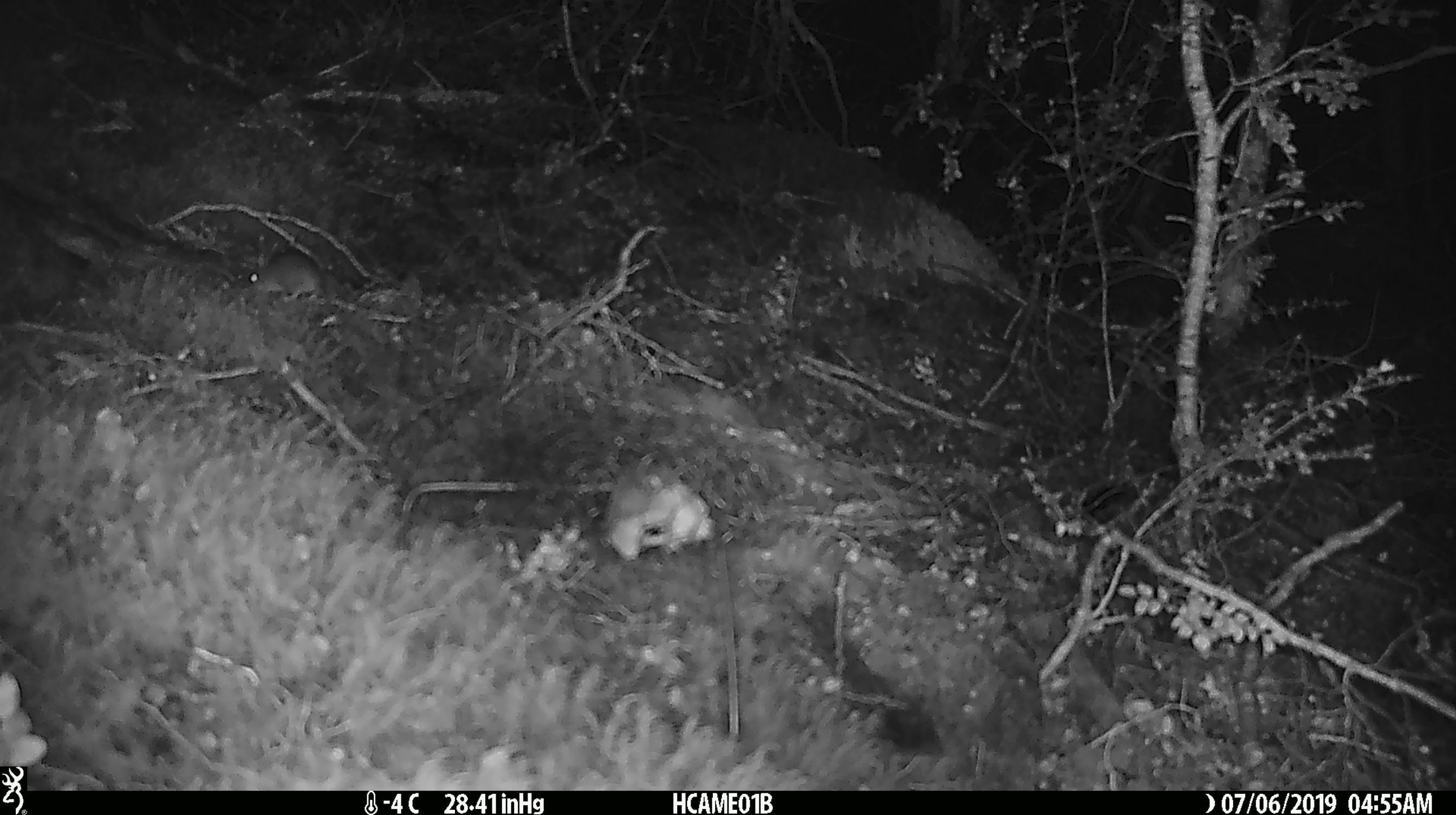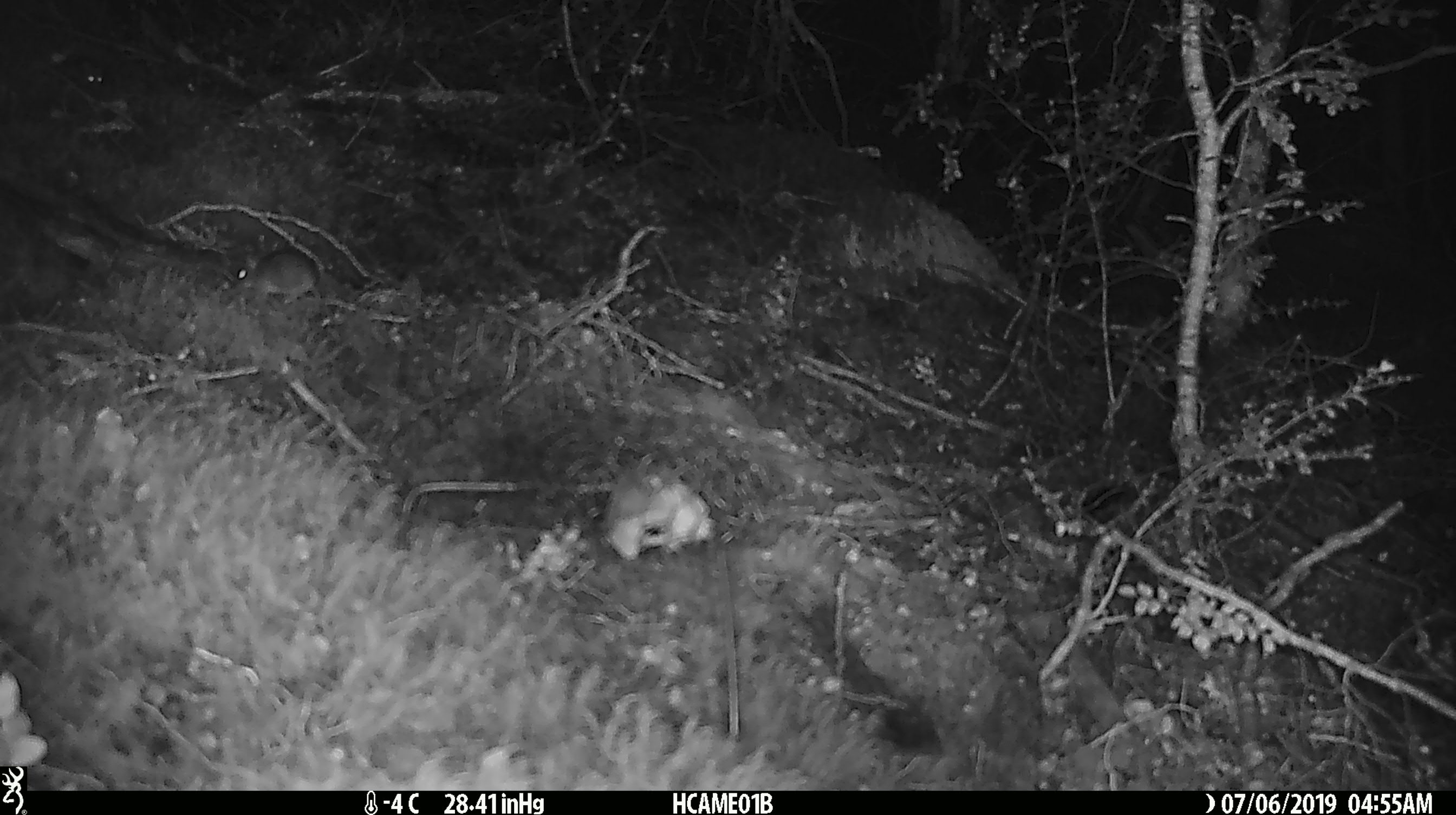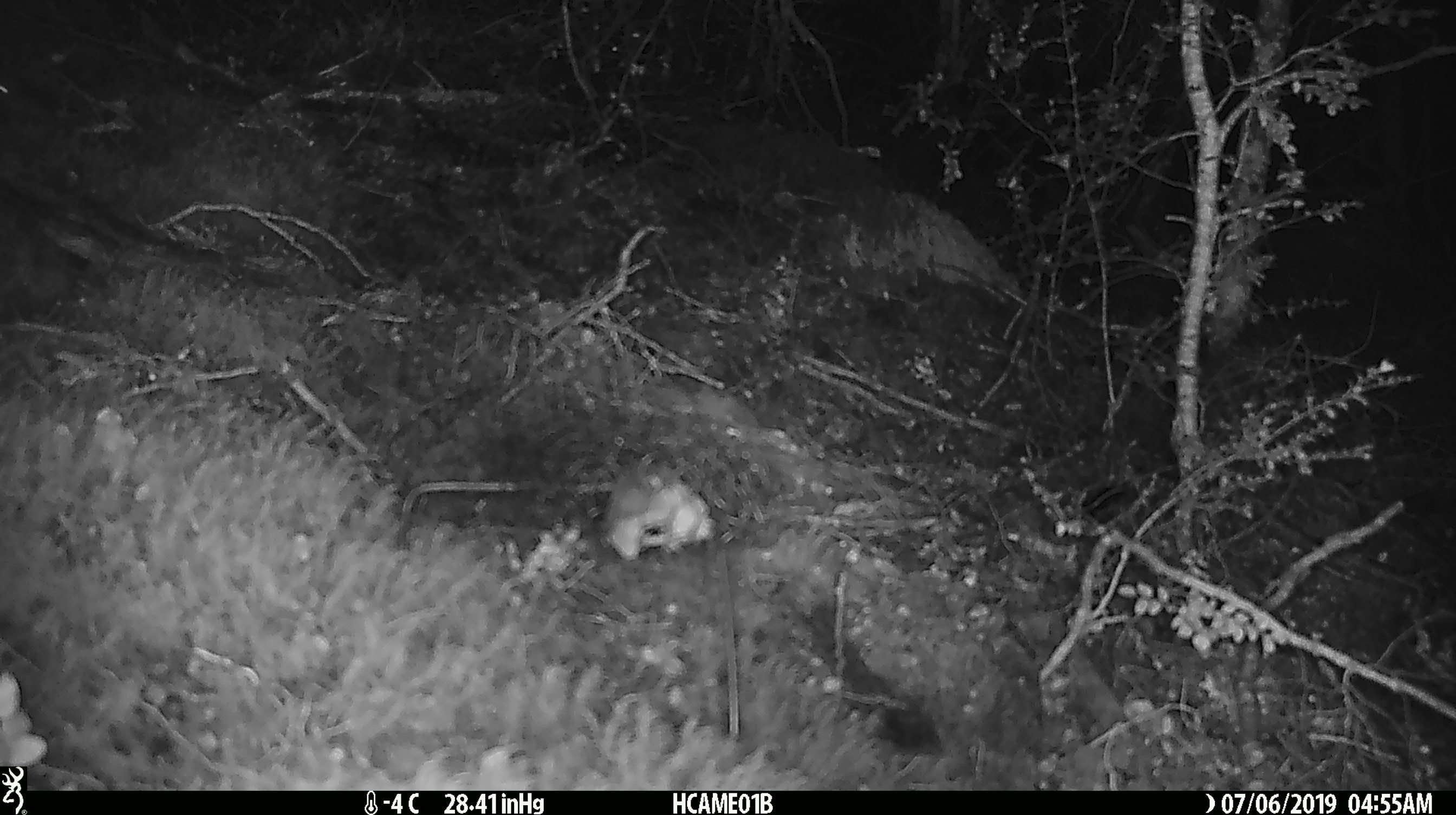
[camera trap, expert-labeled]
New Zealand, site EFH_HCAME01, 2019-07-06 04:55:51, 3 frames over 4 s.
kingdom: Animalia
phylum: Chordata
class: Mammalia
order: Rodentia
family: Muridae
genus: Mus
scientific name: Mus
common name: mouse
Mouse (Mus).